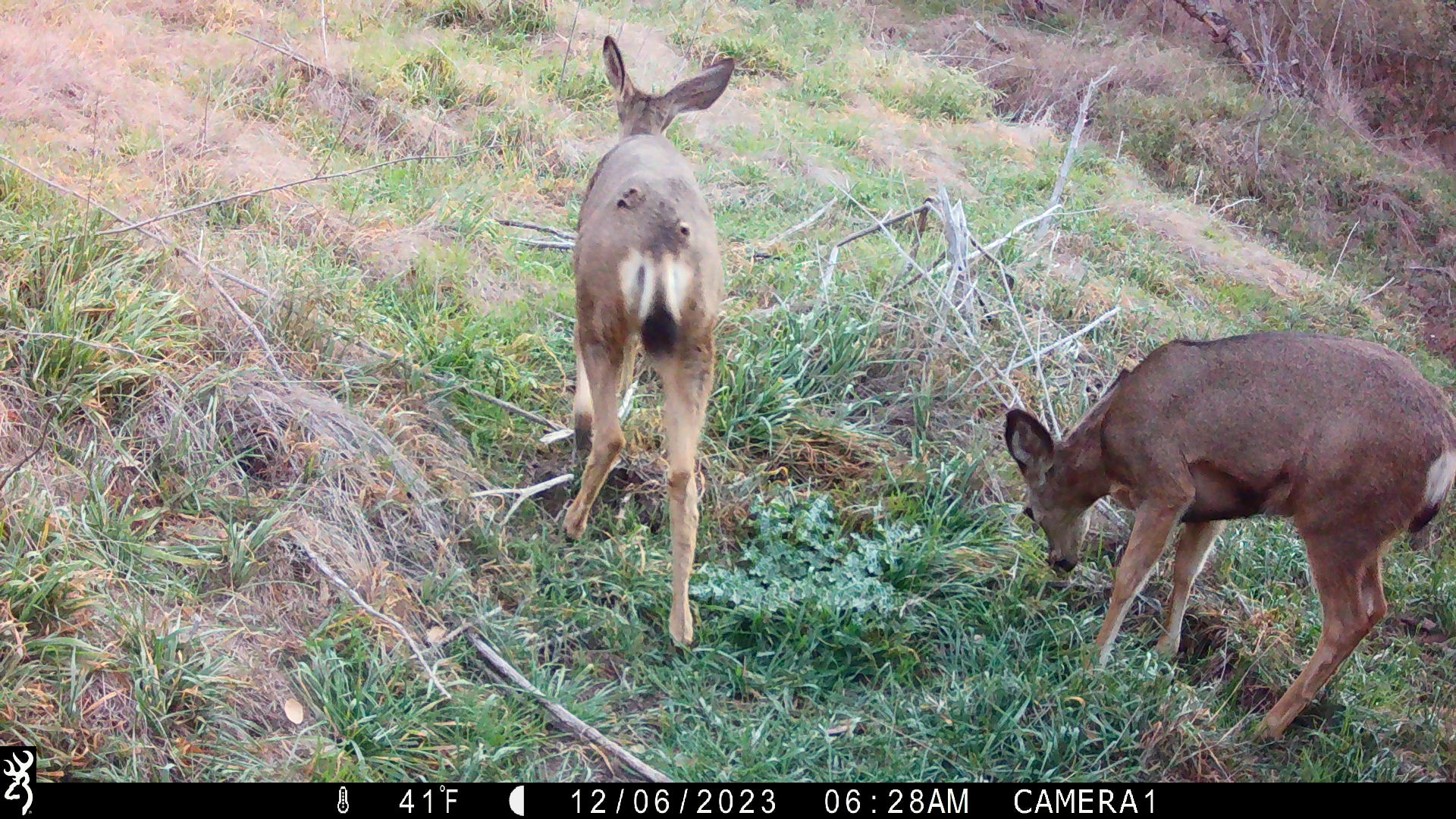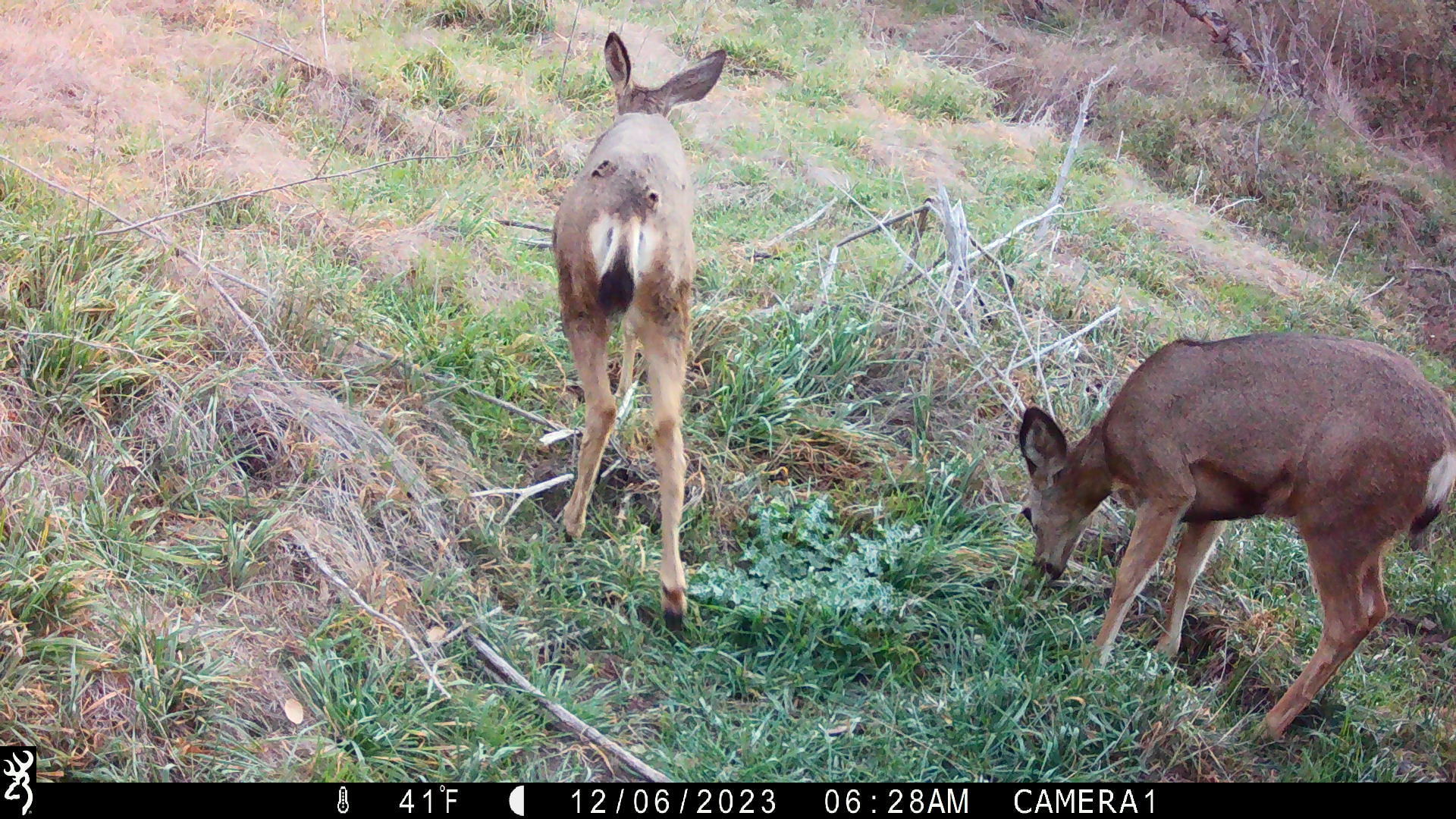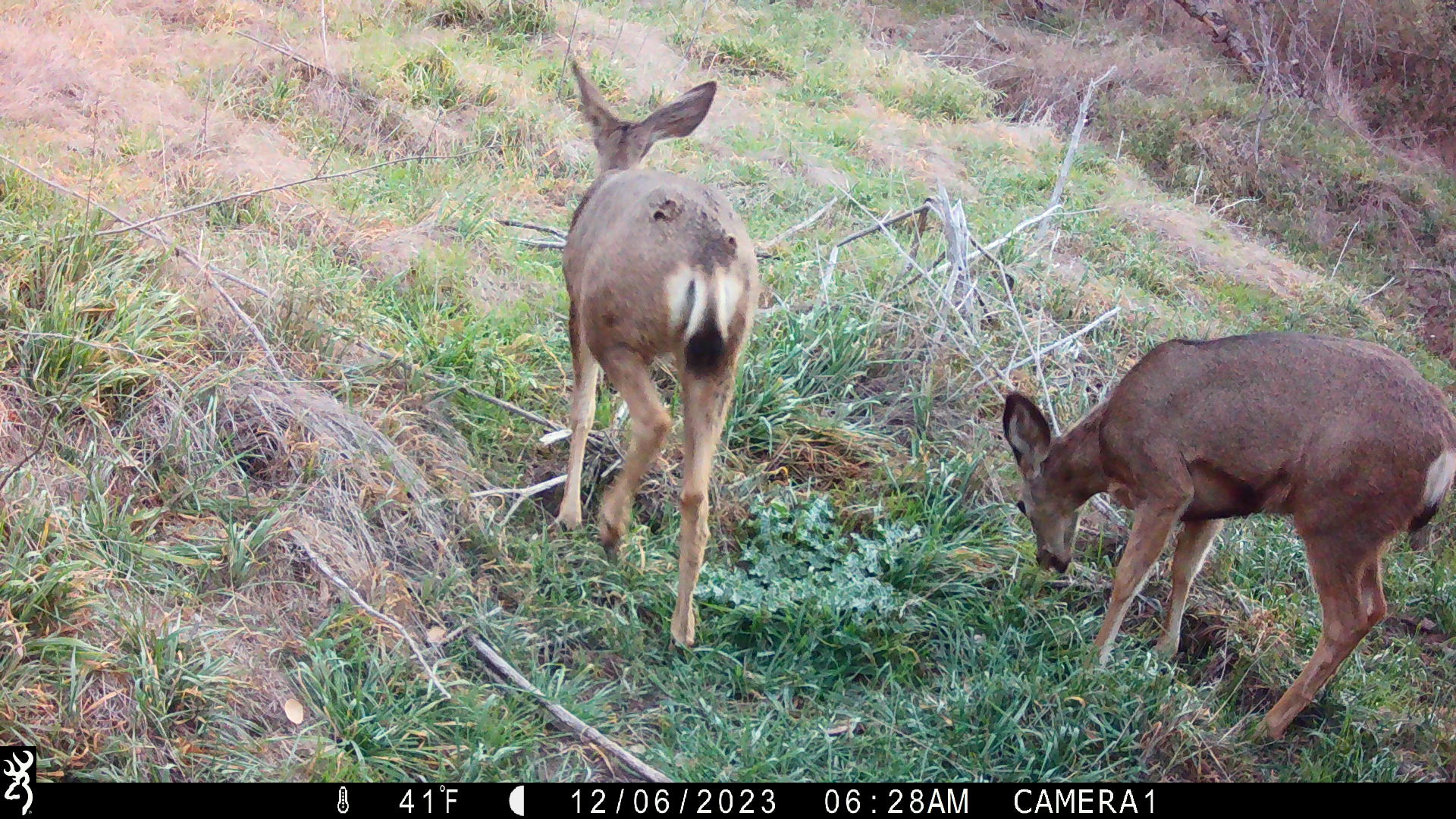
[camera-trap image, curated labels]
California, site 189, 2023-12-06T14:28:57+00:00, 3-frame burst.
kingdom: Animalia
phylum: Chordata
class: Mammalia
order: Artiodactyla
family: Cervidae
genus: Odocoileus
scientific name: Odocoileus hemionus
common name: mule deer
Mule deer (Odocoileus hemionus).